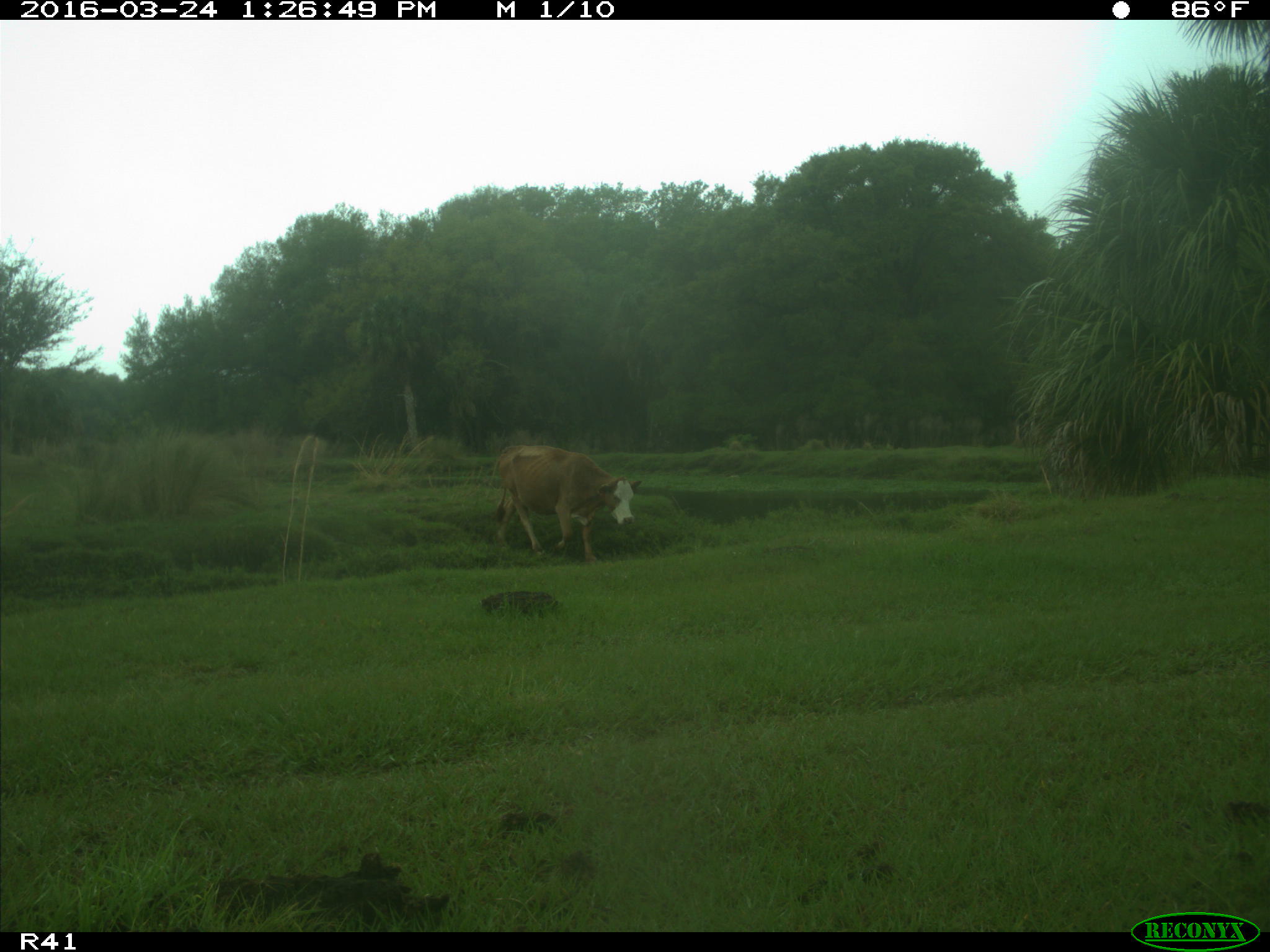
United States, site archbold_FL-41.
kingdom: Animalia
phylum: Chordata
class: Mammalia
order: Artiodactyla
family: Bovidae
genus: Bos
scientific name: Bos taurus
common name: domestic cow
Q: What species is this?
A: Bos taurus (domestic cow).